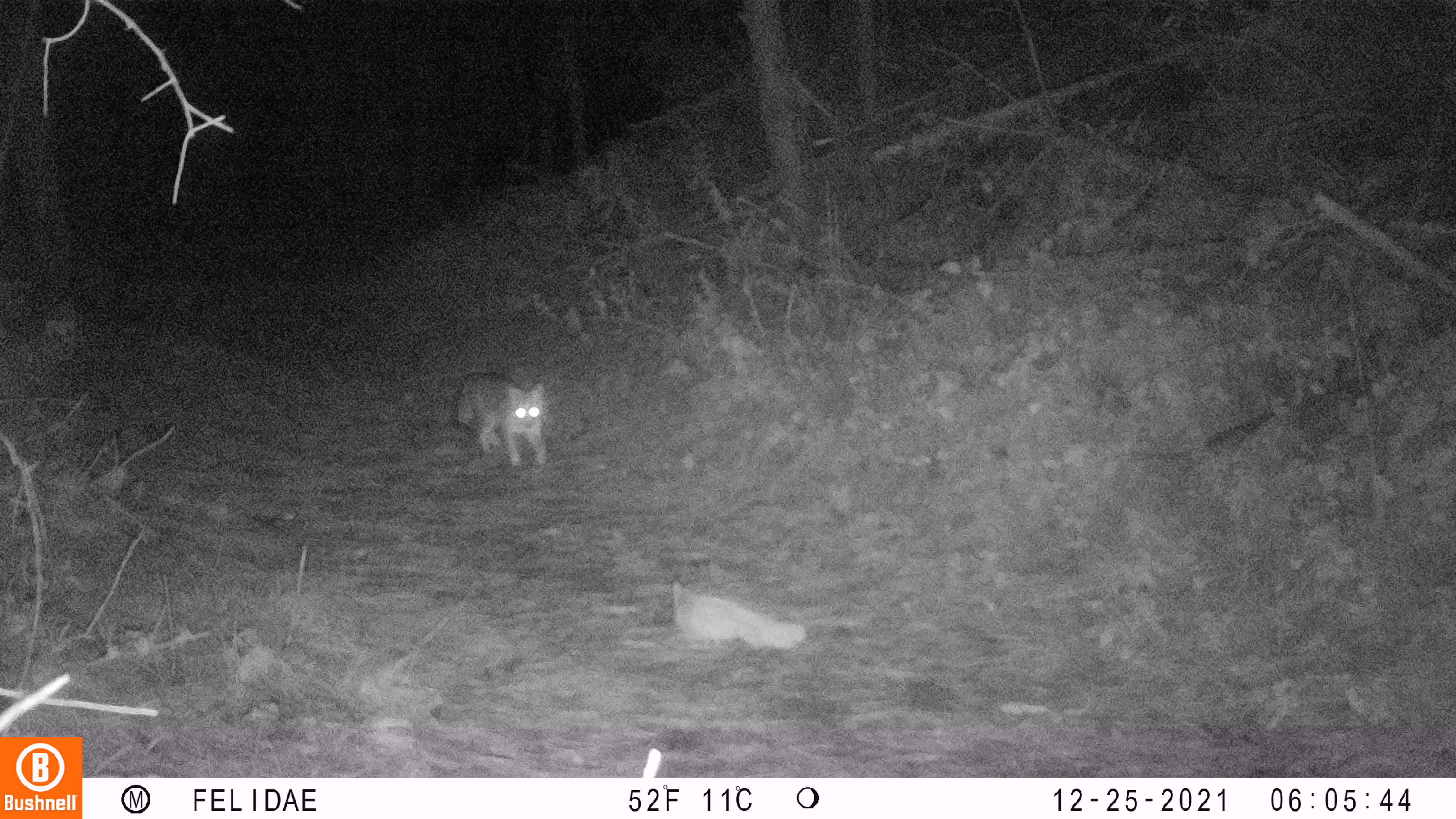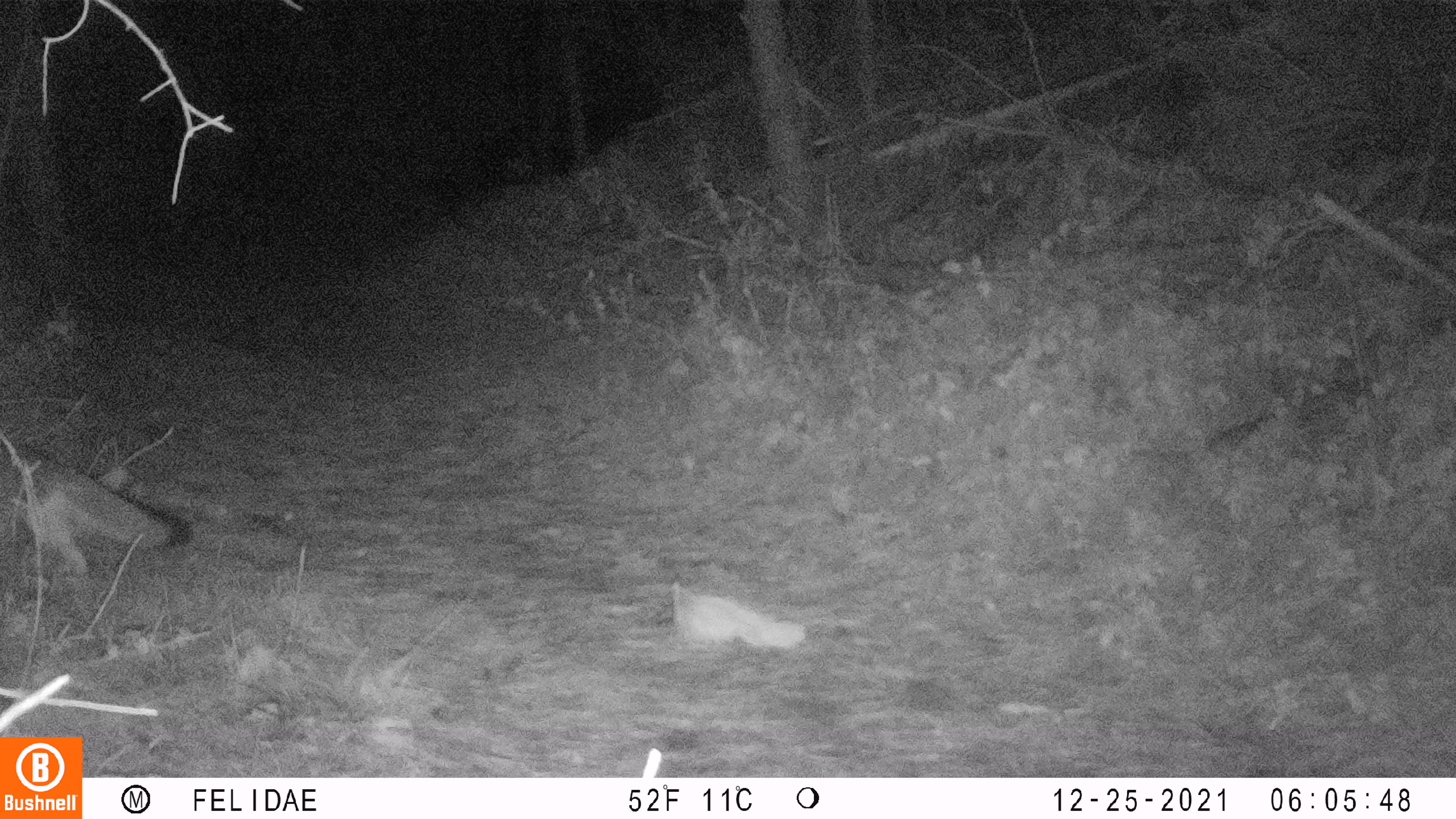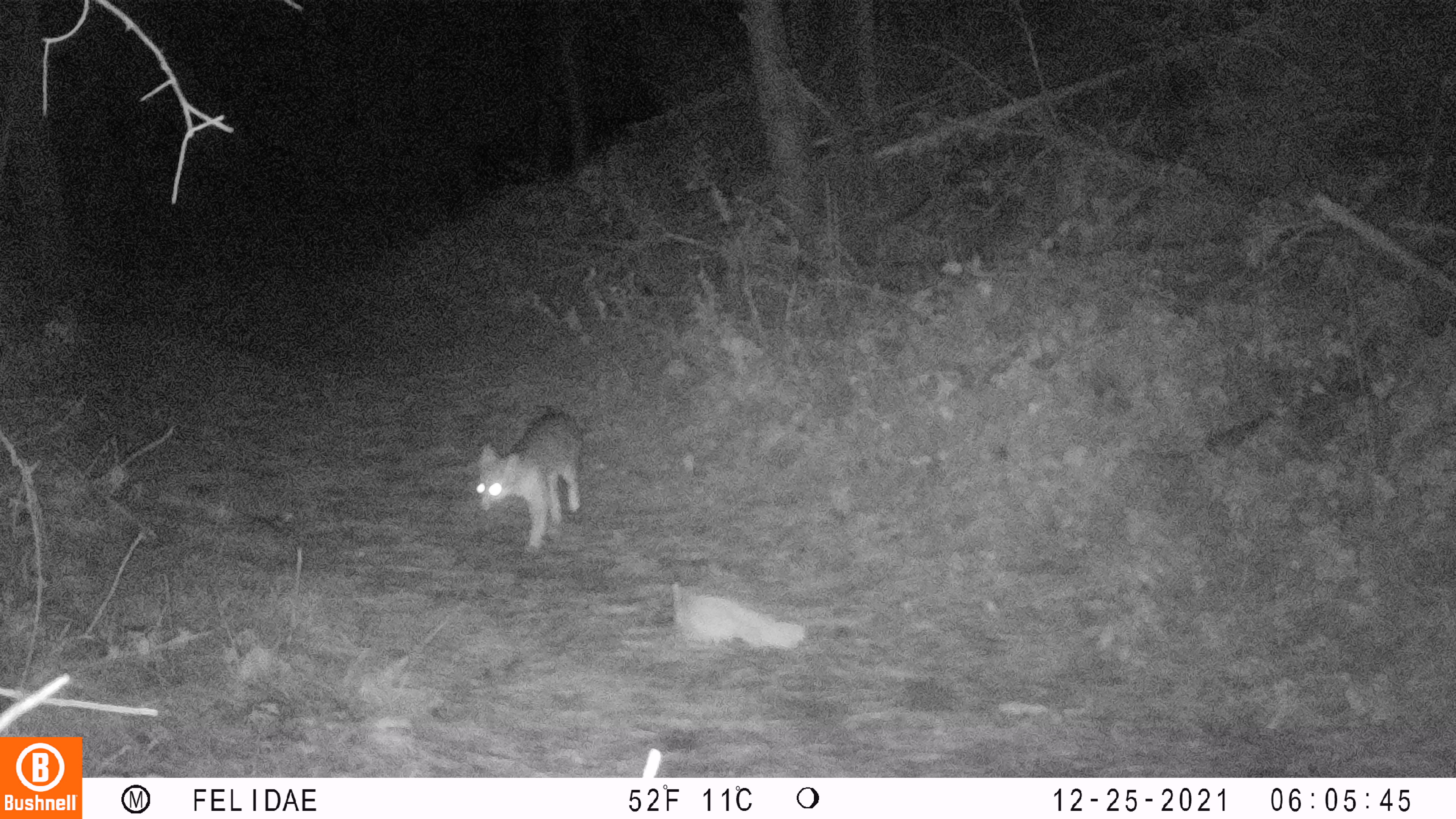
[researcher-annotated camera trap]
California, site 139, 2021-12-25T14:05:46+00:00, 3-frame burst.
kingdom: Animalia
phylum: Chordata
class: Mammalia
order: Carnivora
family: Canidae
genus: Urocyon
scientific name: Urocyon cinereoargenteus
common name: gray fox